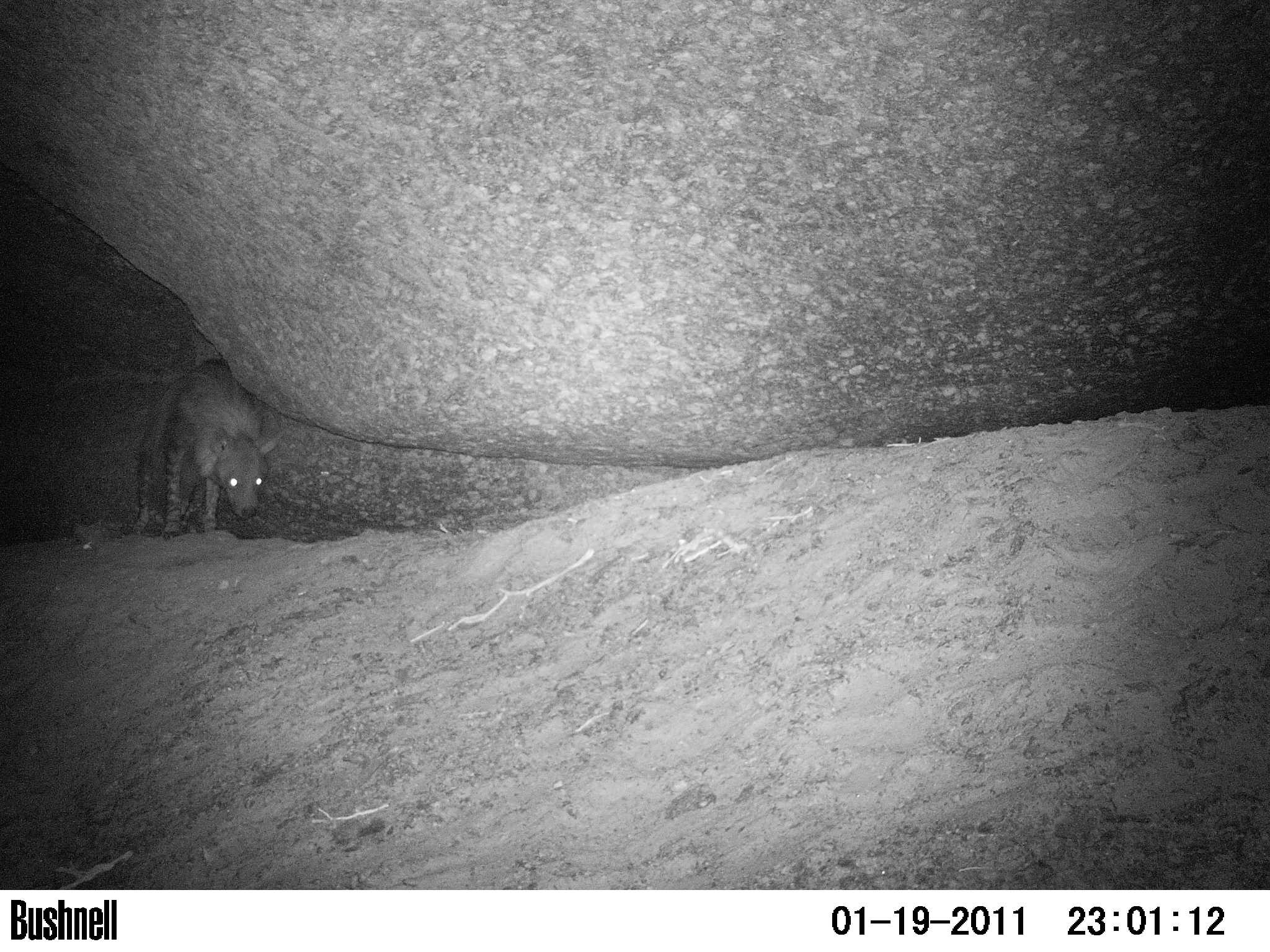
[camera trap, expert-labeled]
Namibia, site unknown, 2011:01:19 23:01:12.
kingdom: Animalia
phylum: Chordata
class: Mammalia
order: Carnivora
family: Hyaenidae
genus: Parahyaena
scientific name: Parahyaena brunnea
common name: brown hyena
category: hyaena brunnea